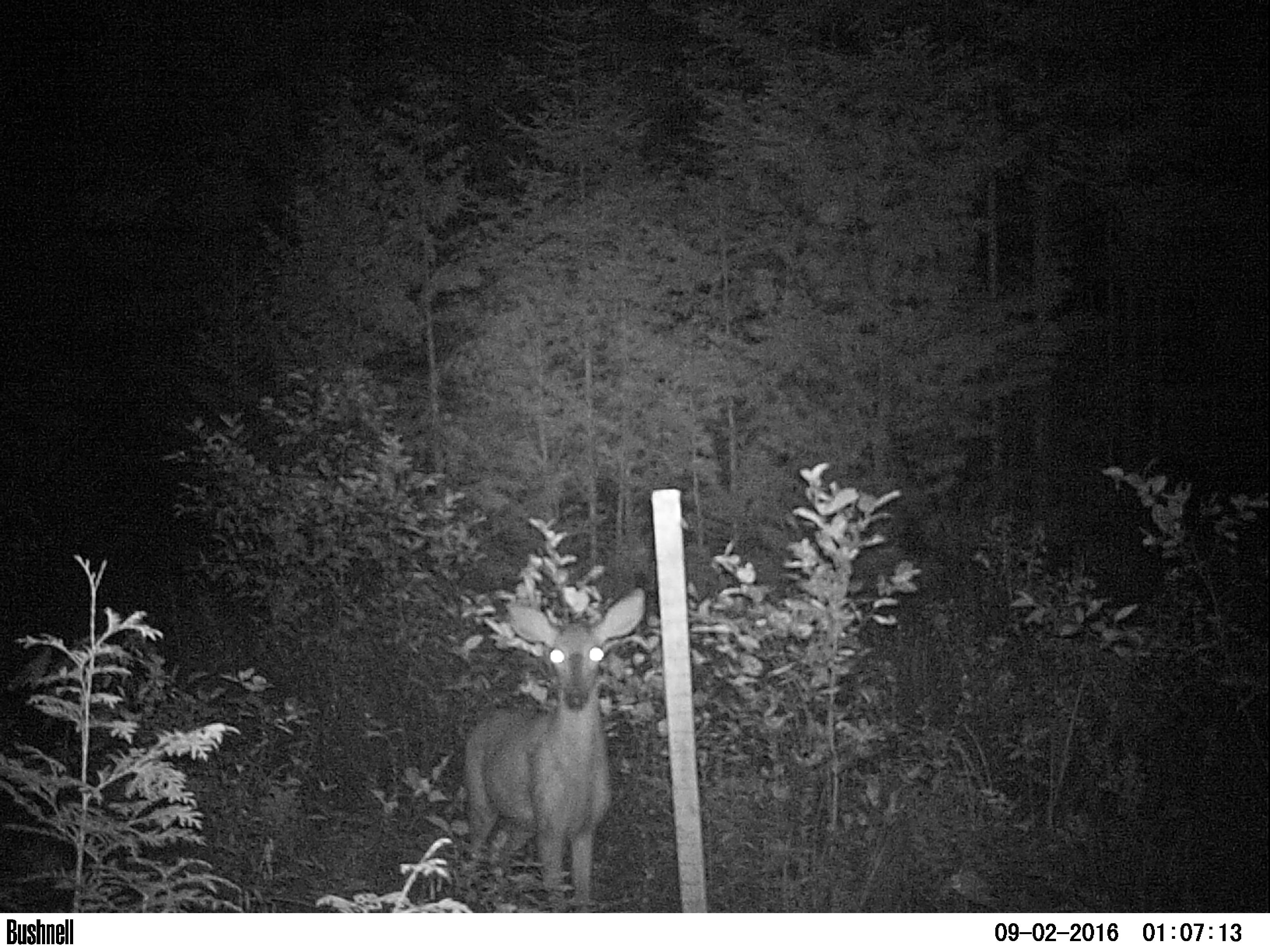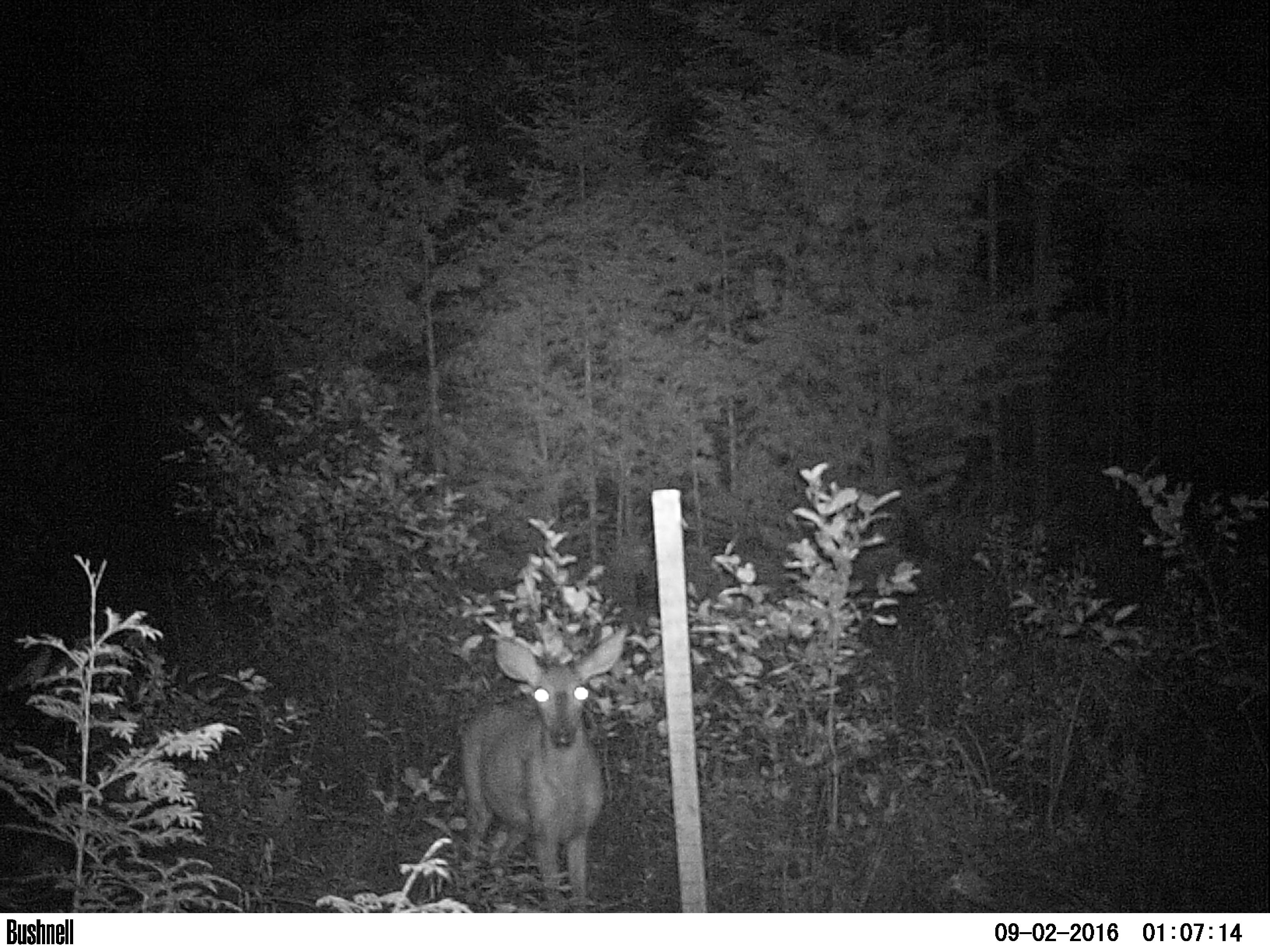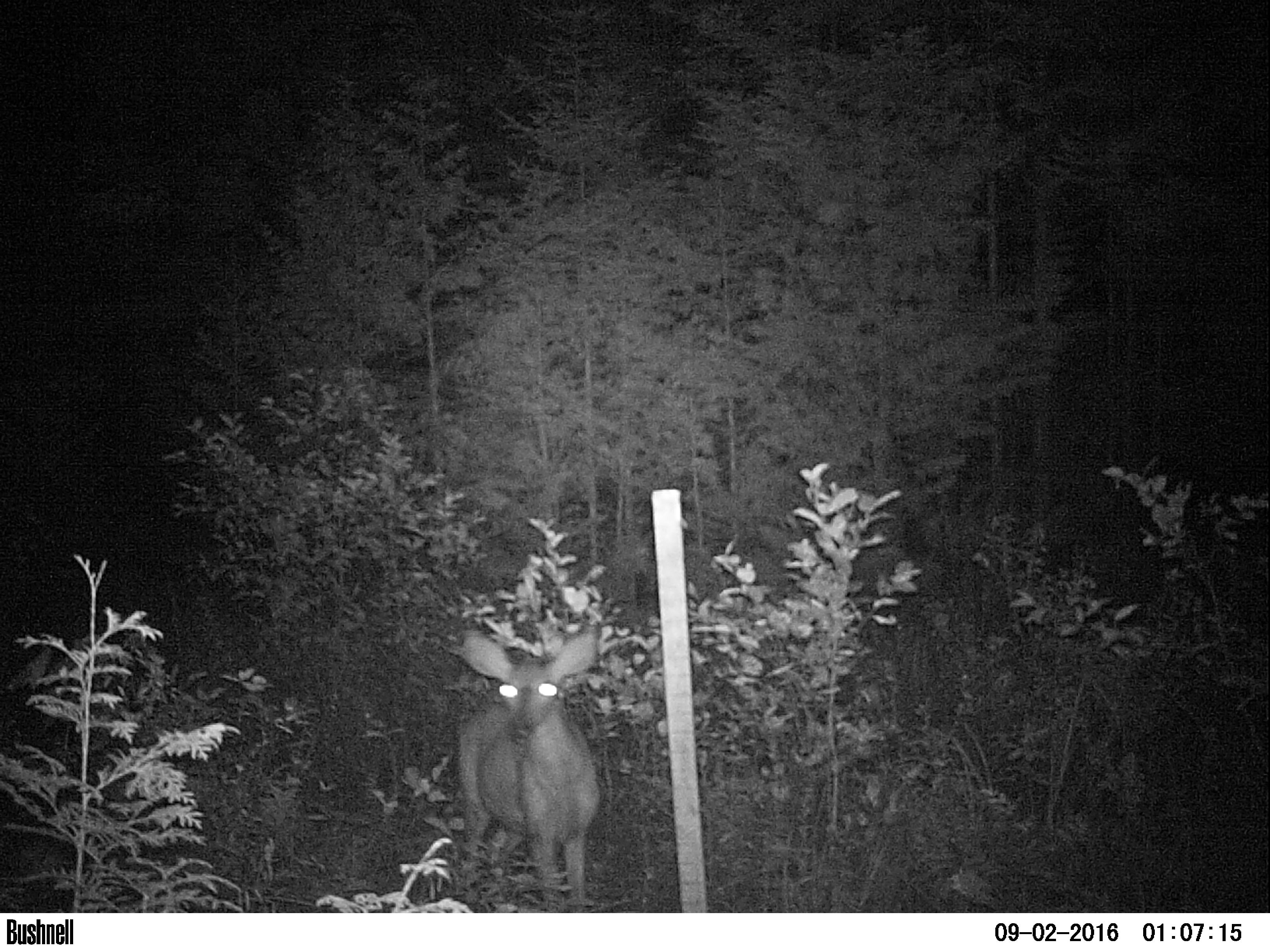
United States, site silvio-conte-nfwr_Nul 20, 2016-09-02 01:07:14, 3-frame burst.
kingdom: Animalia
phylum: Chordata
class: Mammalia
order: Artiodactyla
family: Cervidae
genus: Odocoileus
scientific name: Odocoileus virginianus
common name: white-tailed deer